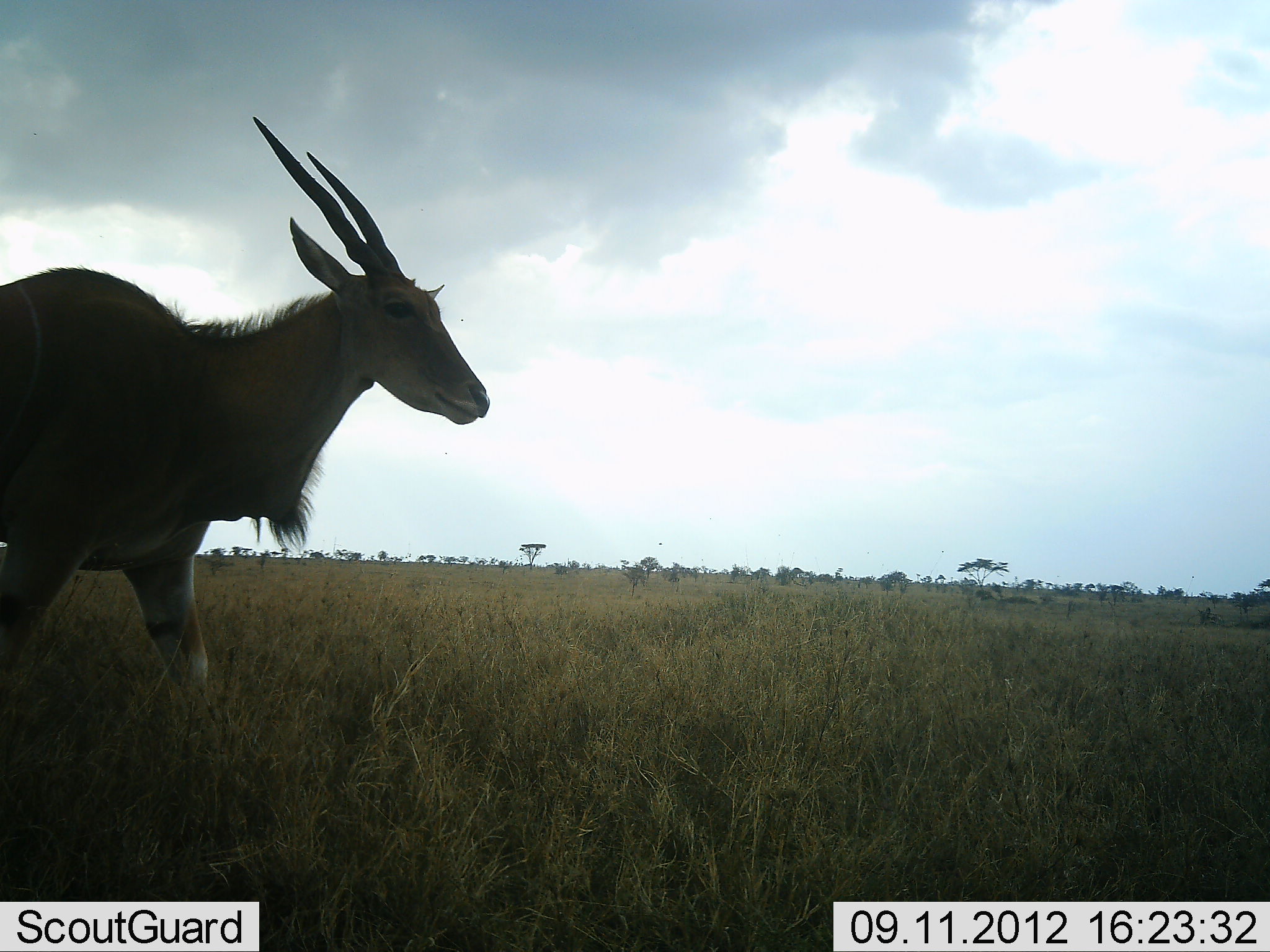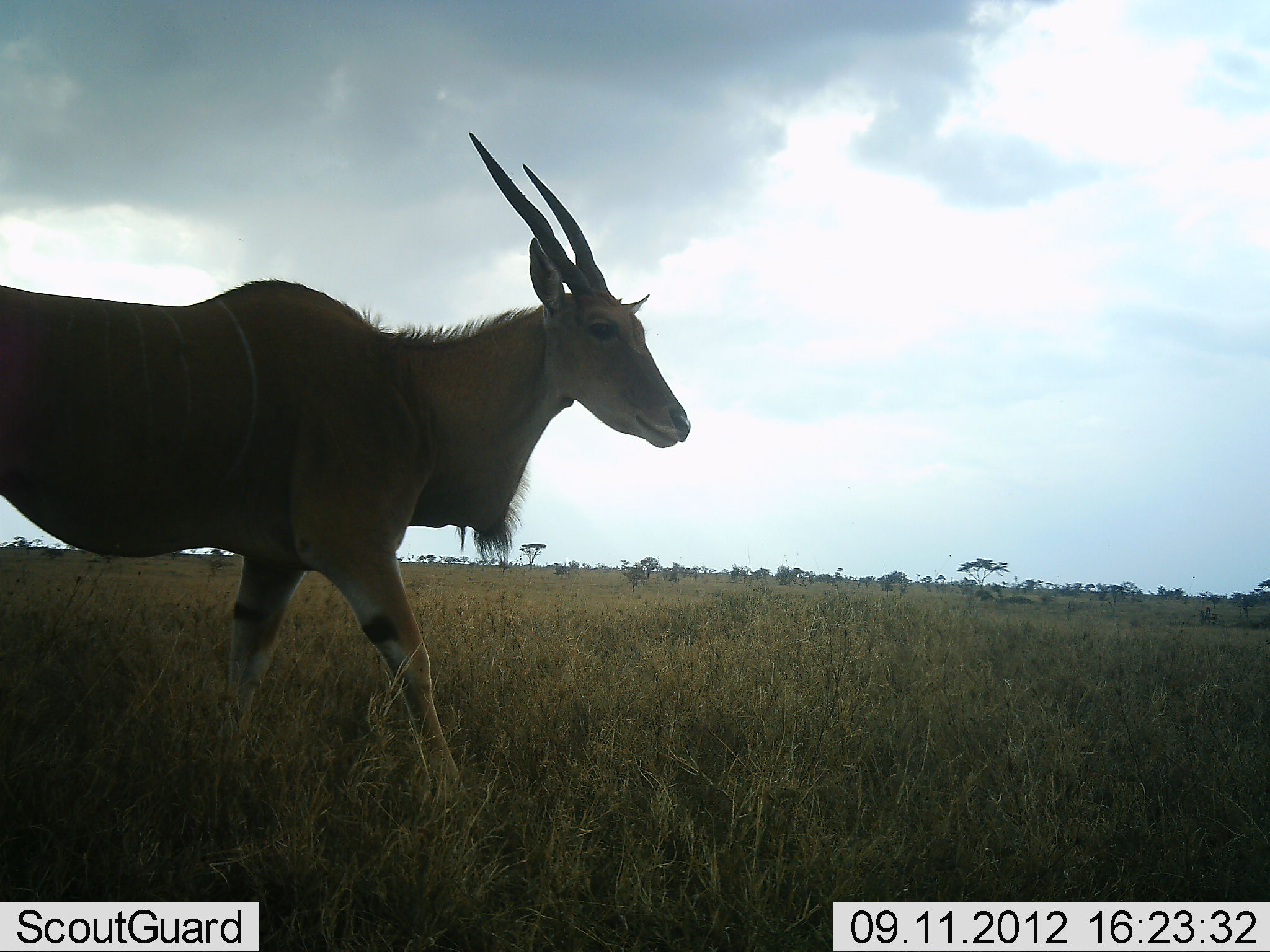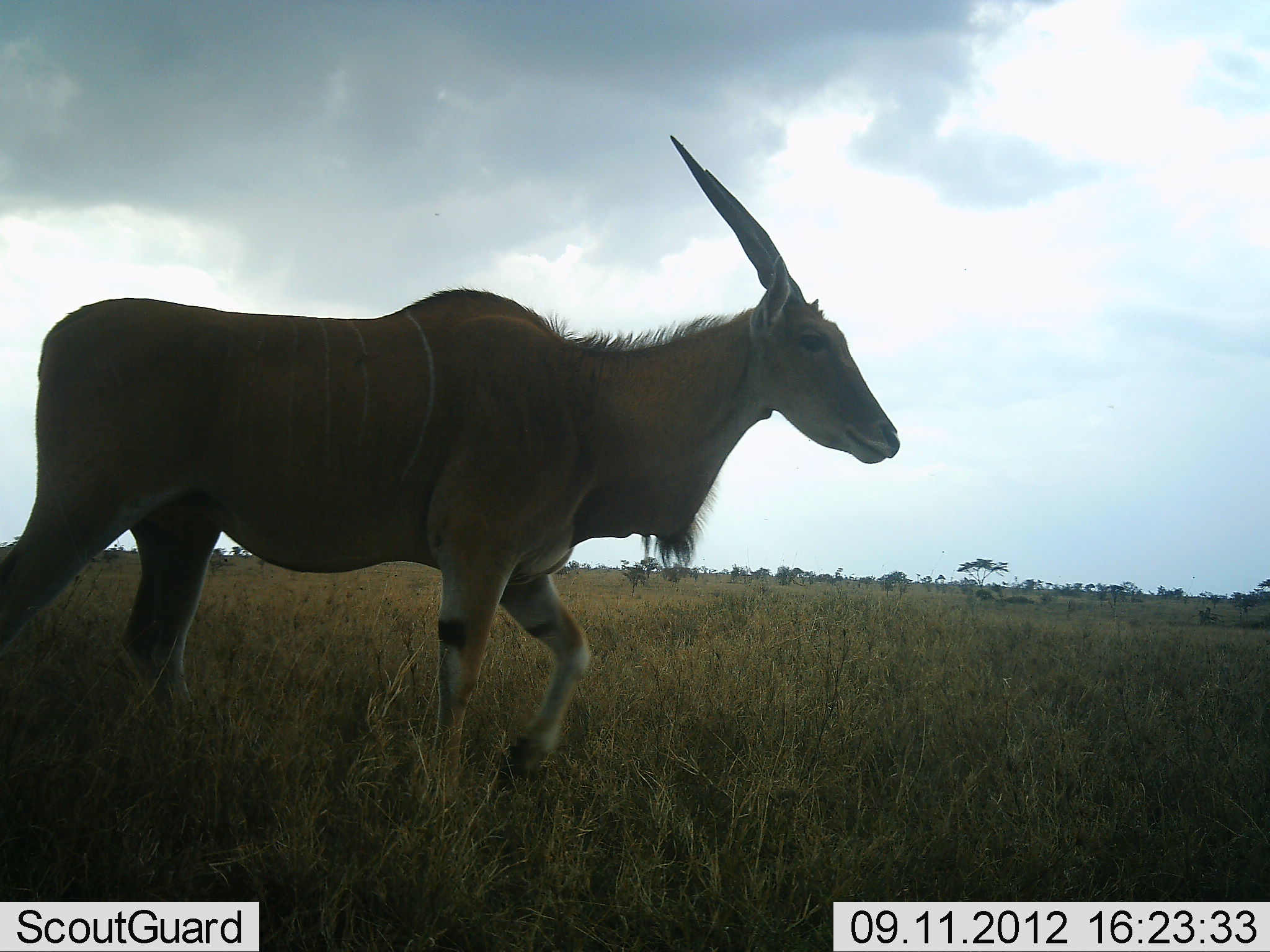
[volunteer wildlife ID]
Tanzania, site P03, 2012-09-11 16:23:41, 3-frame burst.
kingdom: Animalia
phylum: Chordata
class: Mammalia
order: Artiodactyla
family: Bovidae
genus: Tragelaphus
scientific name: Tragelaphus oryx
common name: eland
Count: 1.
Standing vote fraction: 0%.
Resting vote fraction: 0%.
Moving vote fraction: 100%.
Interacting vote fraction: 0%.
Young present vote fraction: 0%.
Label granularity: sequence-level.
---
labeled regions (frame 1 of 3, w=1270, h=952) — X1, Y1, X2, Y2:
animal: 0, 117, 489, 729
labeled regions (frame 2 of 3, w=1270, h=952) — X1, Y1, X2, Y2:
animal: 0, 132, 691, 816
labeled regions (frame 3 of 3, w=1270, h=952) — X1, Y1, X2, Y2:
animal: 0, 126, 903, 819